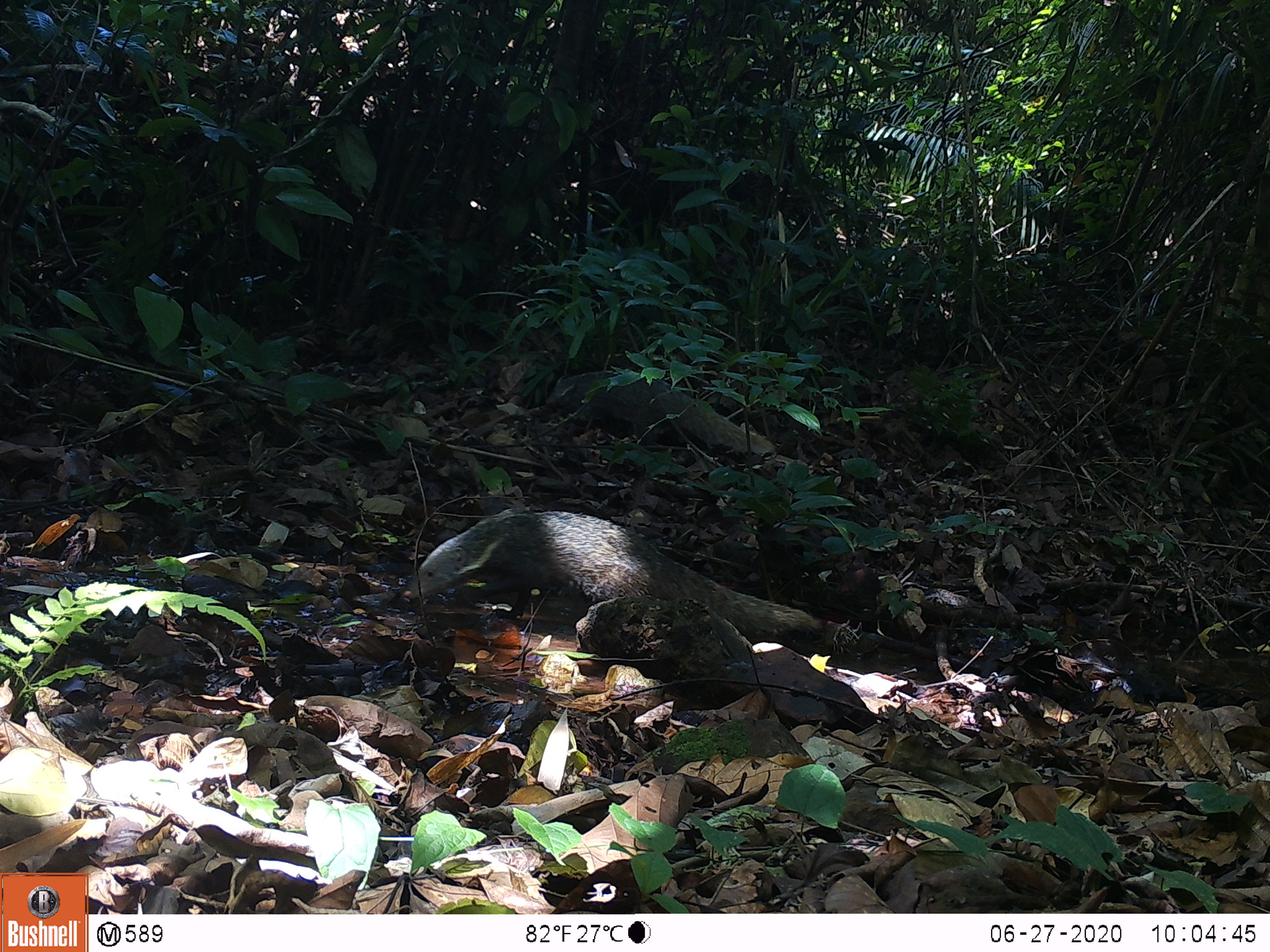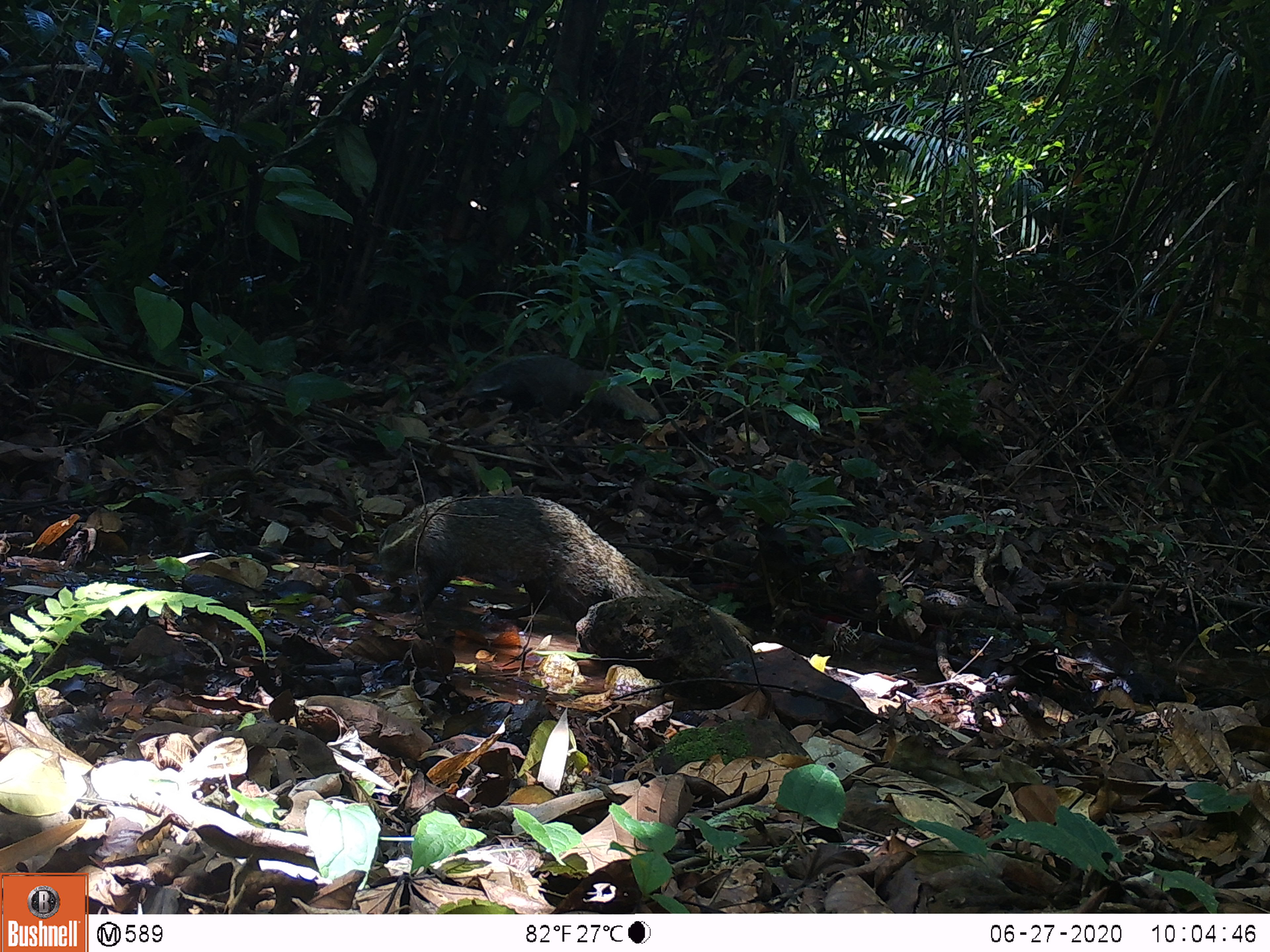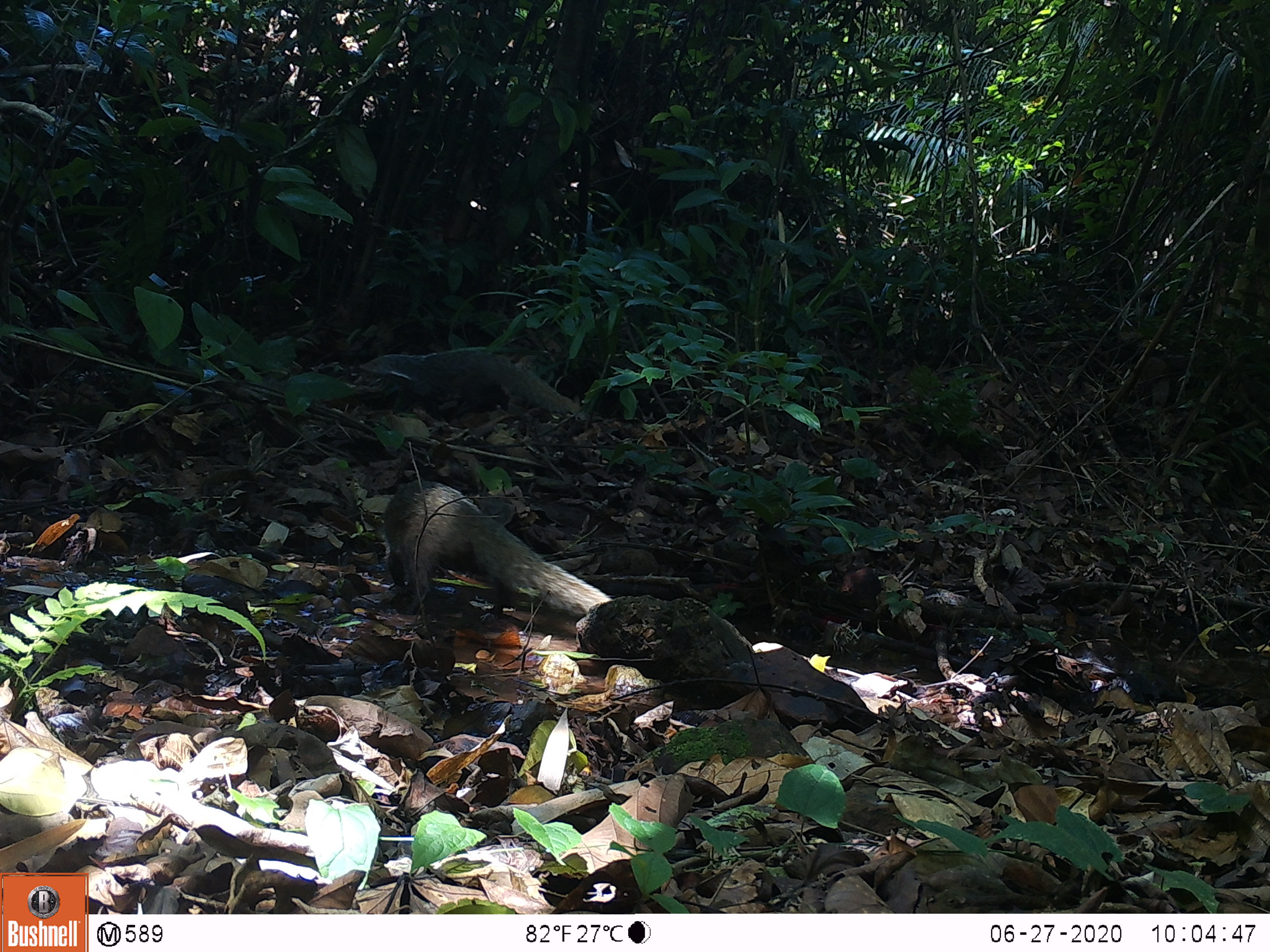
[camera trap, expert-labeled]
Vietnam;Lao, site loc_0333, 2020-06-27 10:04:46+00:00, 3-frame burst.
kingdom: Animalia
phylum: Chordata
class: Mammalia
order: Carnivora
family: Herpestidae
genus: Urva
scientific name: Urva urva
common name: crab-eating mongoose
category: crab eating mongoose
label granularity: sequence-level